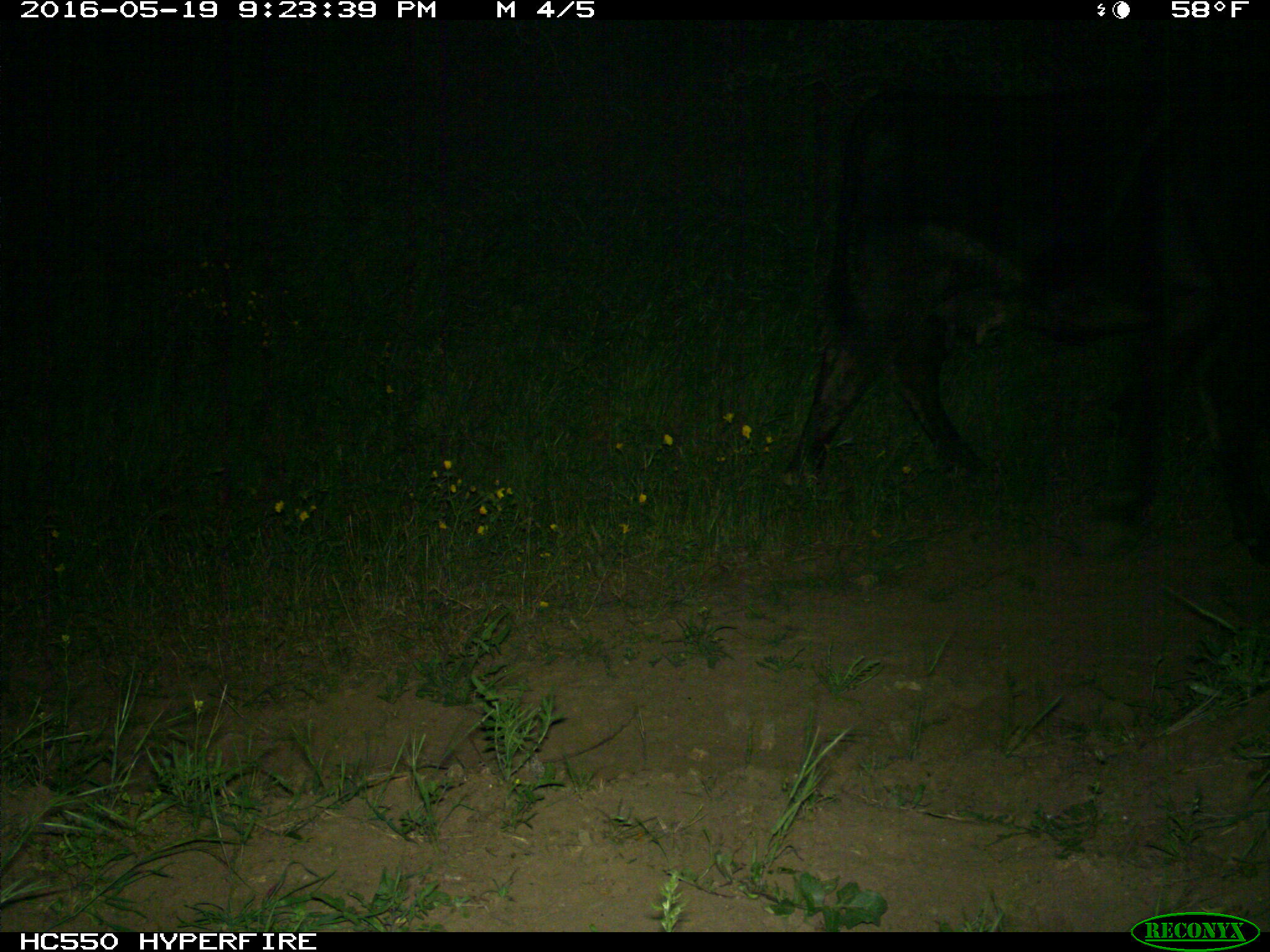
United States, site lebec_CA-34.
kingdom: Animalia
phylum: Chordata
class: Mammalia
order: Artiodactyla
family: Bovidae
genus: Bos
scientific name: Bos taurus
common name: domestic cow